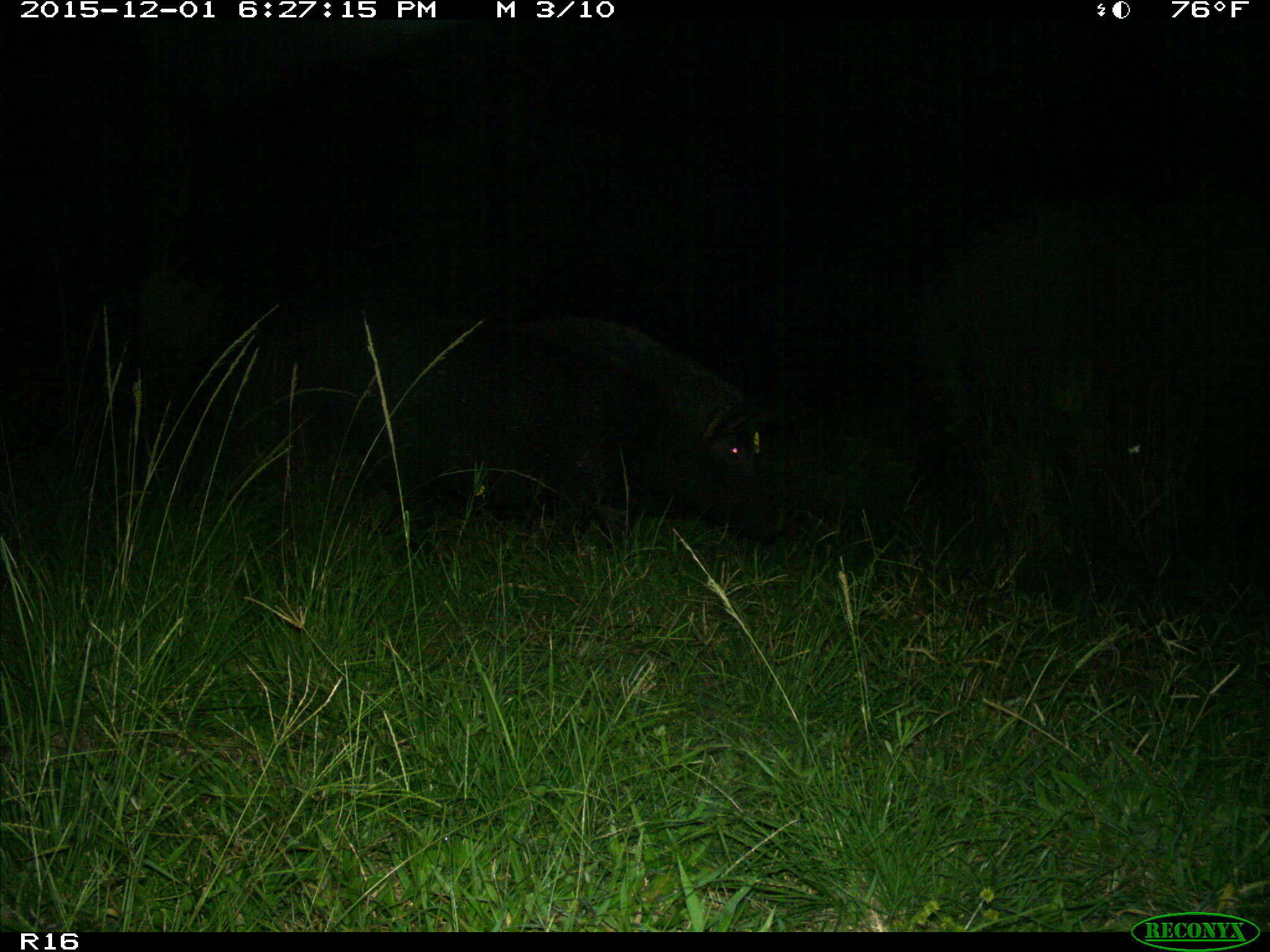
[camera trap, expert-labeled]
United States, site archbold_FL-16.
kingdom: Animalia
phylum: Chordata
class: Mammalia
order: Artiodactyla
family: Suidae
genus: Sus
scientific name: Sus scrofa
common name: wild boar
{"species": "Sus scrofa (wild boar)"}